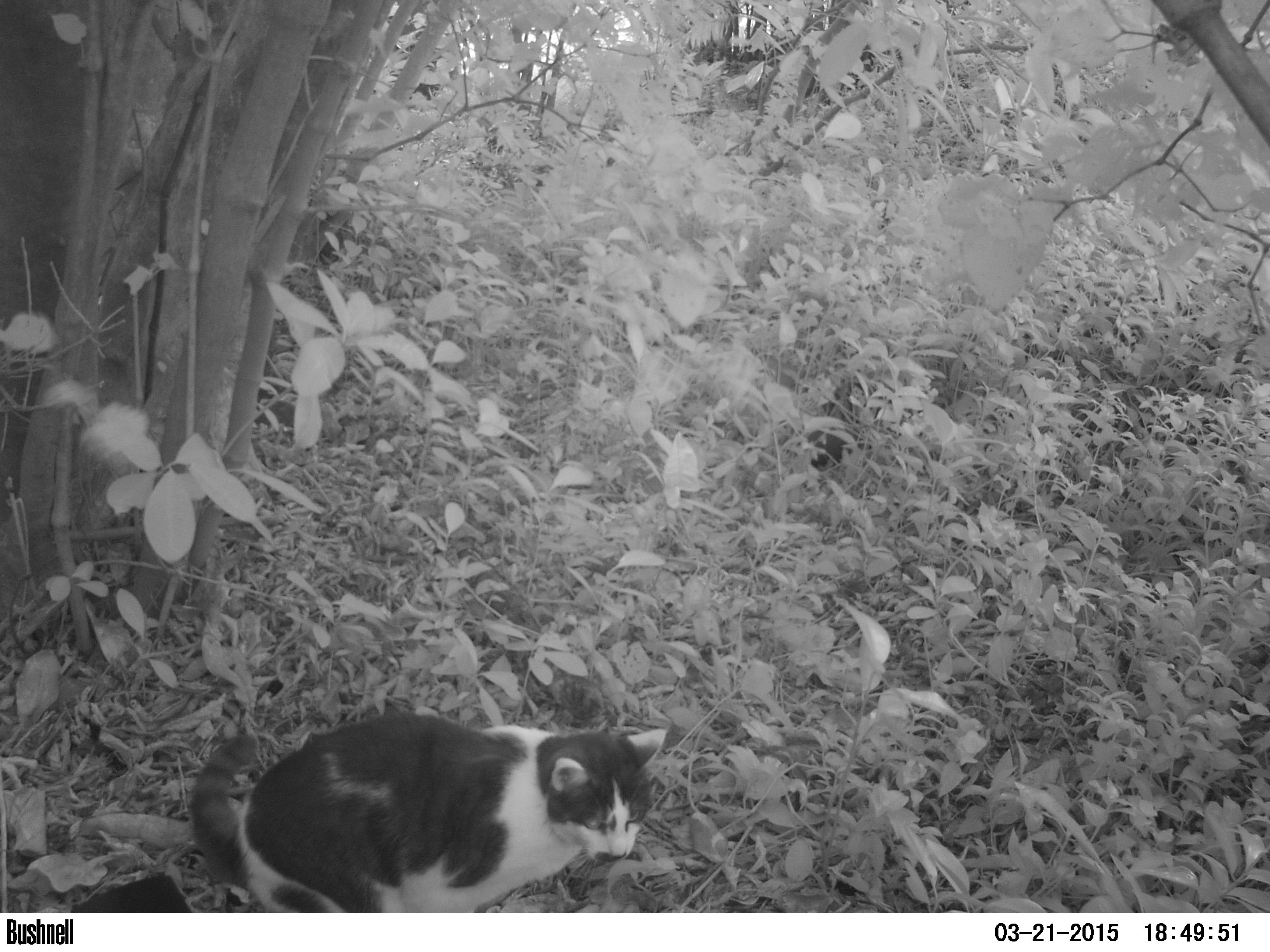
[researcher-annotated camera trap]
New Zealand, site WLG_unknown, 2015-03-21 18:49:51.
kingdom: Animalia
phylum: Chordata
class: Mammalia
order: Carnivora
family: Felidae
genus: Felis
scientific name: Felis catus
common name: domestic cat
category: cat